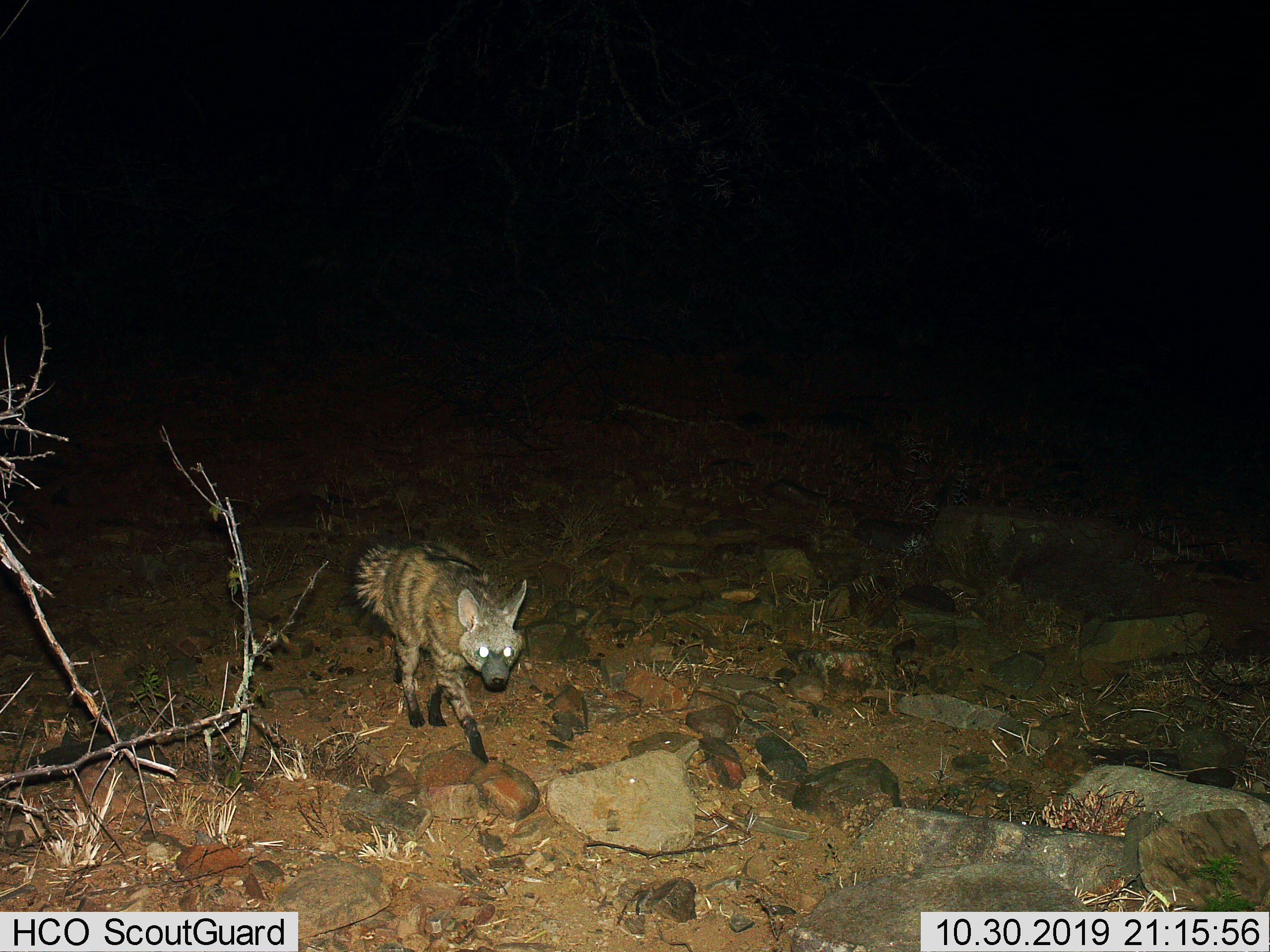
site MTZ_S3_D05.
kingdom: Animalia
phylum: Chordata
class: Mammalia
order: Carnivora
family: Hyaenidae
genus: Proteles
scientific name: Proteles cristatus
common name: aardwolf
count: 1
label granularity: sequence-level